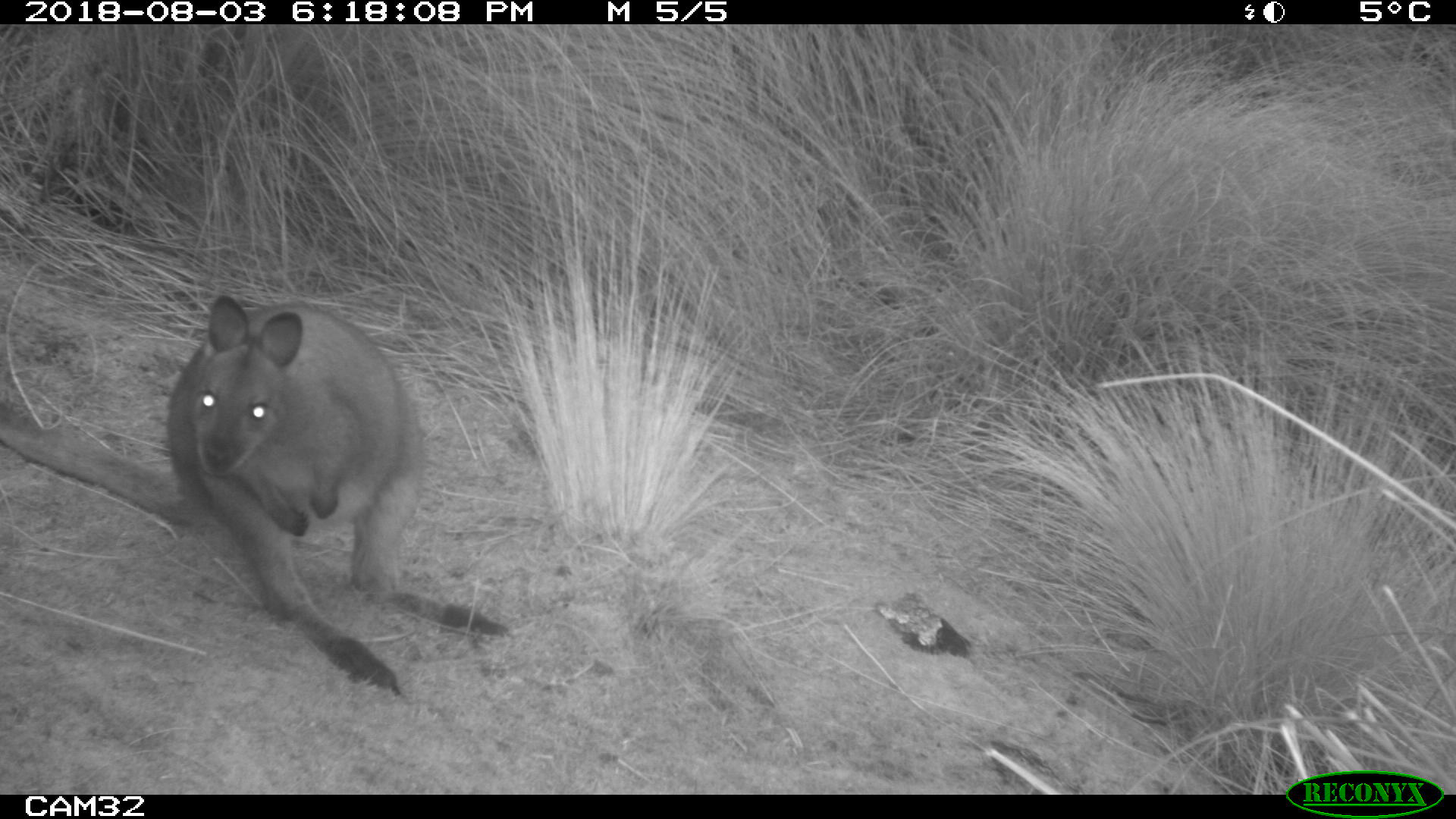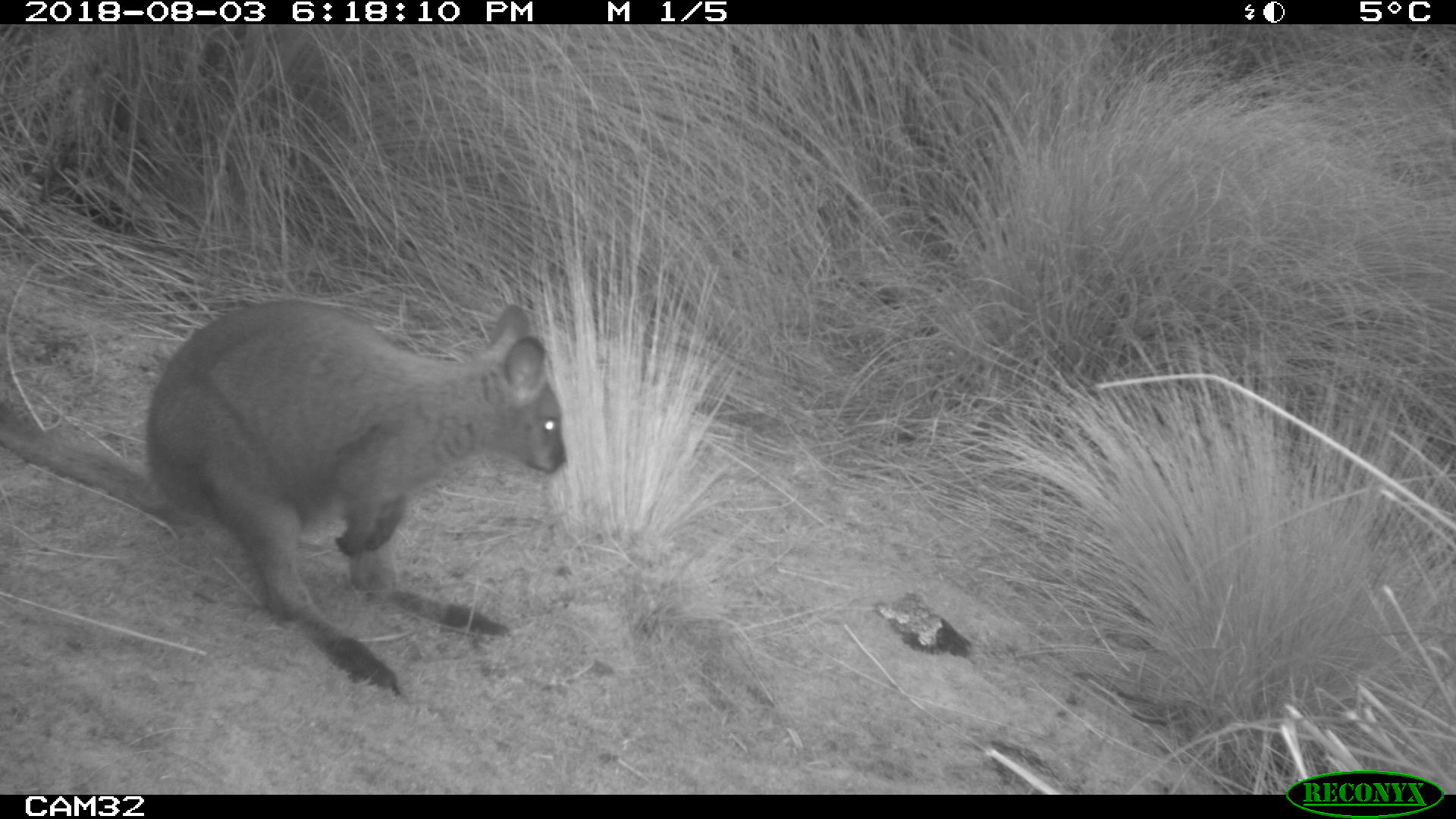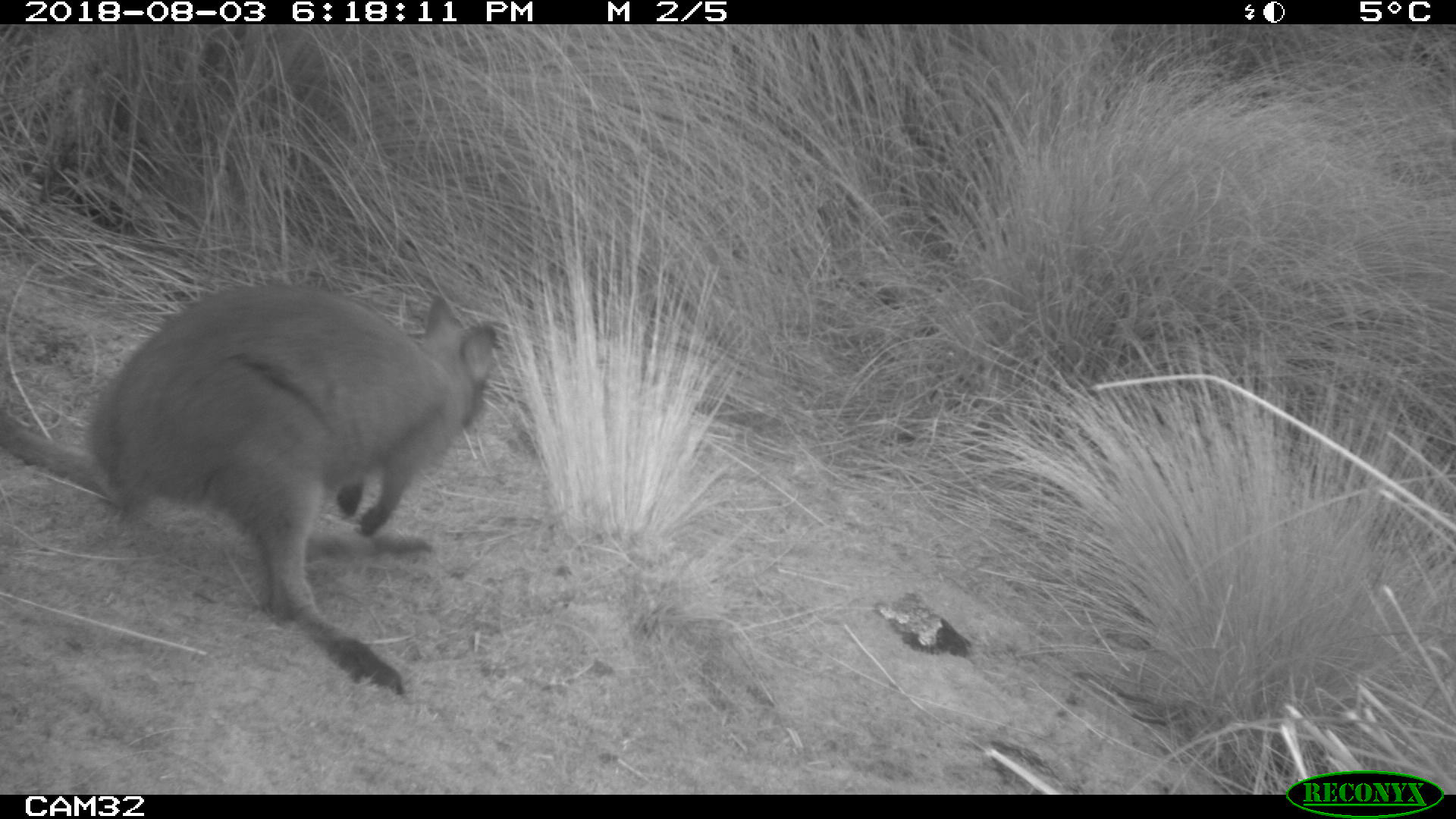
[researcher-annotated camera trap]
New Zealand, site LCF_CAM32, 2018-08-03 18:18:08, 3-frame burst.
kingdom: Animalia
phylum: Chordata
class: Mammalia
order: Diprotodontia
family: Macropodidae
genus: Notamacropus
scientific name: Notamacropus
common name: wallaby